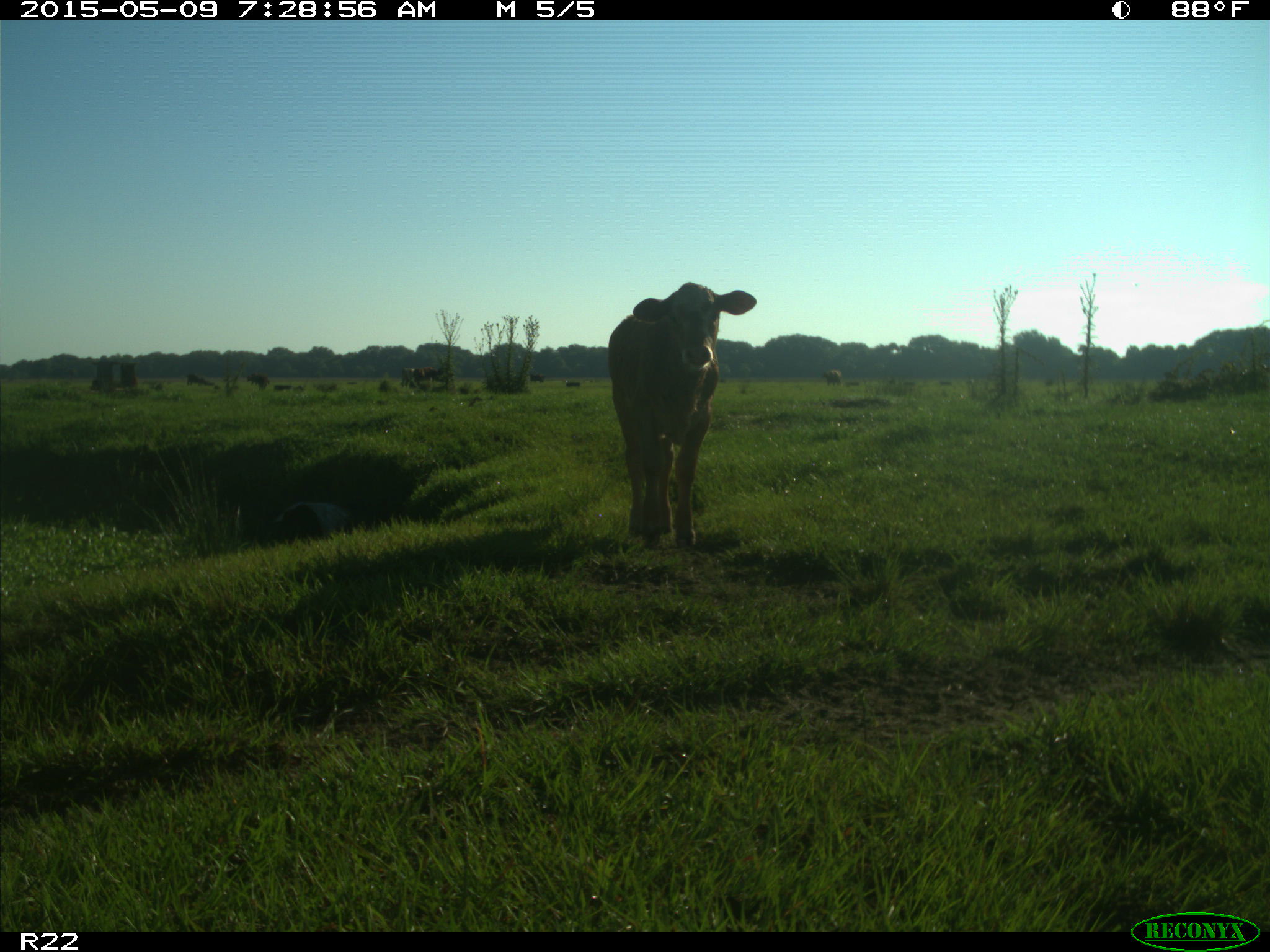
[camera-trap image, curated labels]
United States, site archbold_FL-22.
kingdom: Animalia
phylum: Chordata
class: Mammalia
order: Artiodactyla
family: Bovidae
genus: Bos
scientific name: Bos taurus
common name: domestic cow